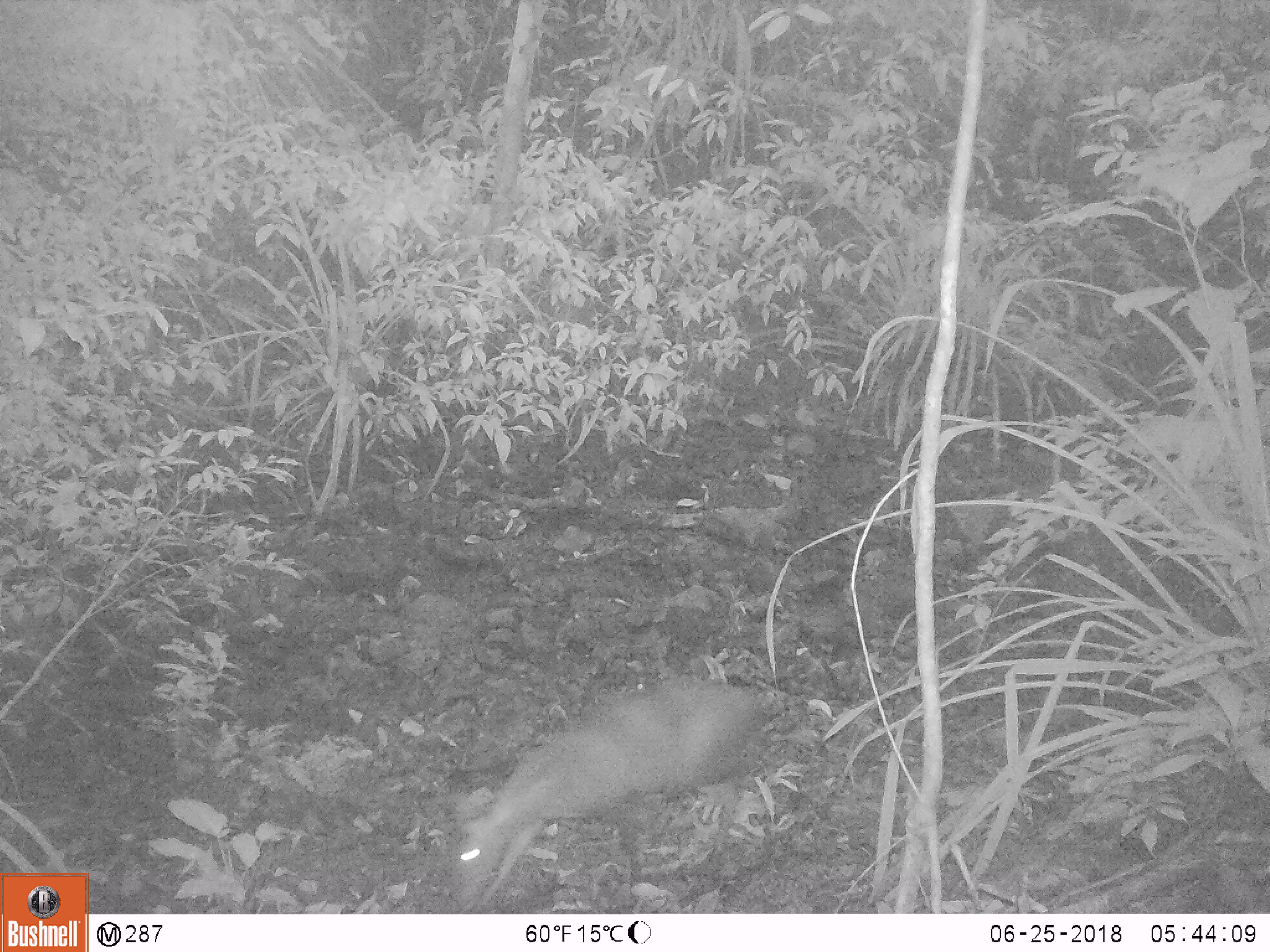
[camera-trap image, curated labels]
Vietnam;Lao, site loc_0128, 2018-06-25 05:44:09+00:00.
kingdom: Animalia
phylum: Chordata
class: Mammalia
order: Artiodactyla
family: Cervidae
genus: Muntiacus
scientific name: Muntiacus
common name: muntjacs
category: unidentified muntjac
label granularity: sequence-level